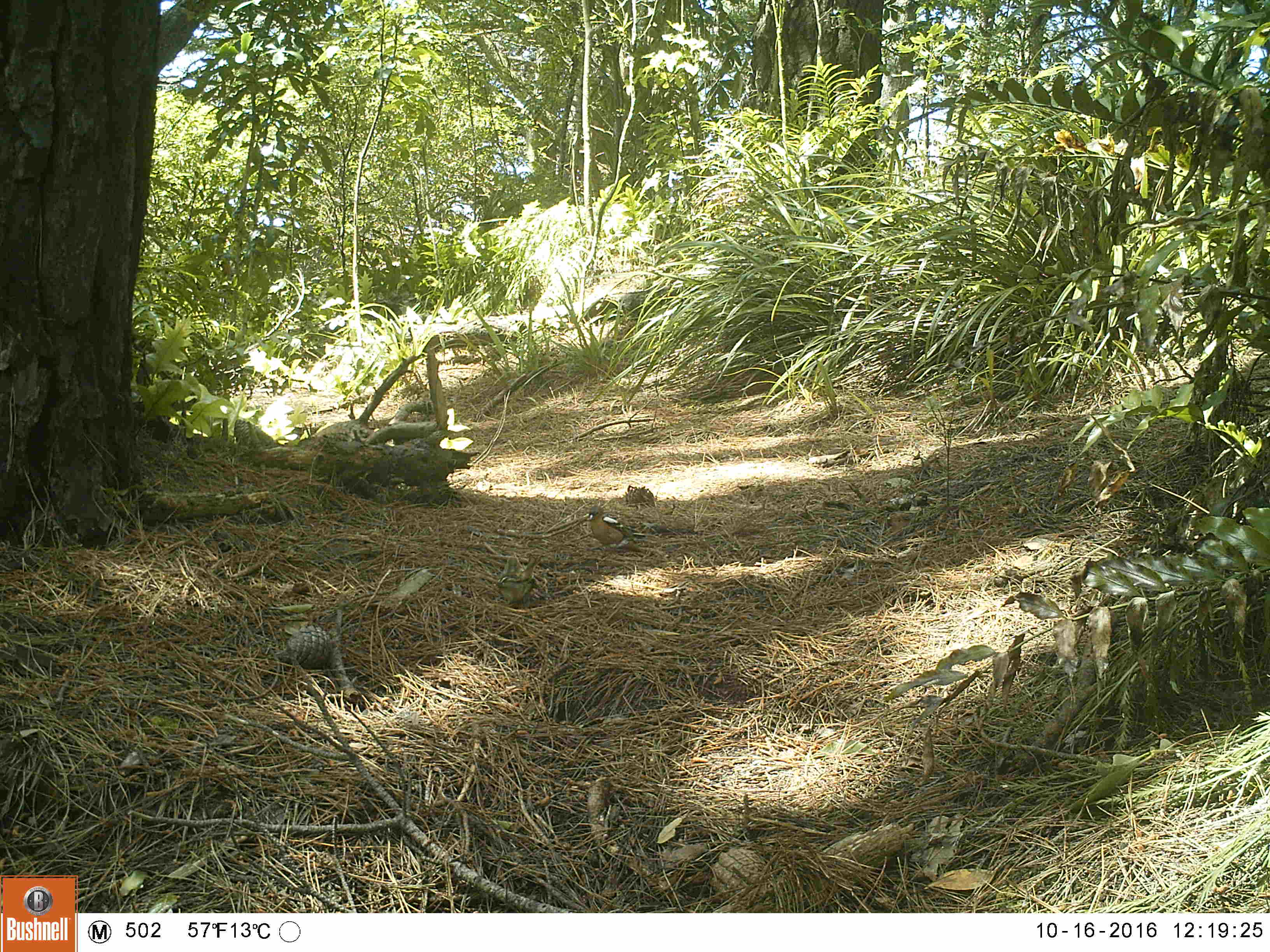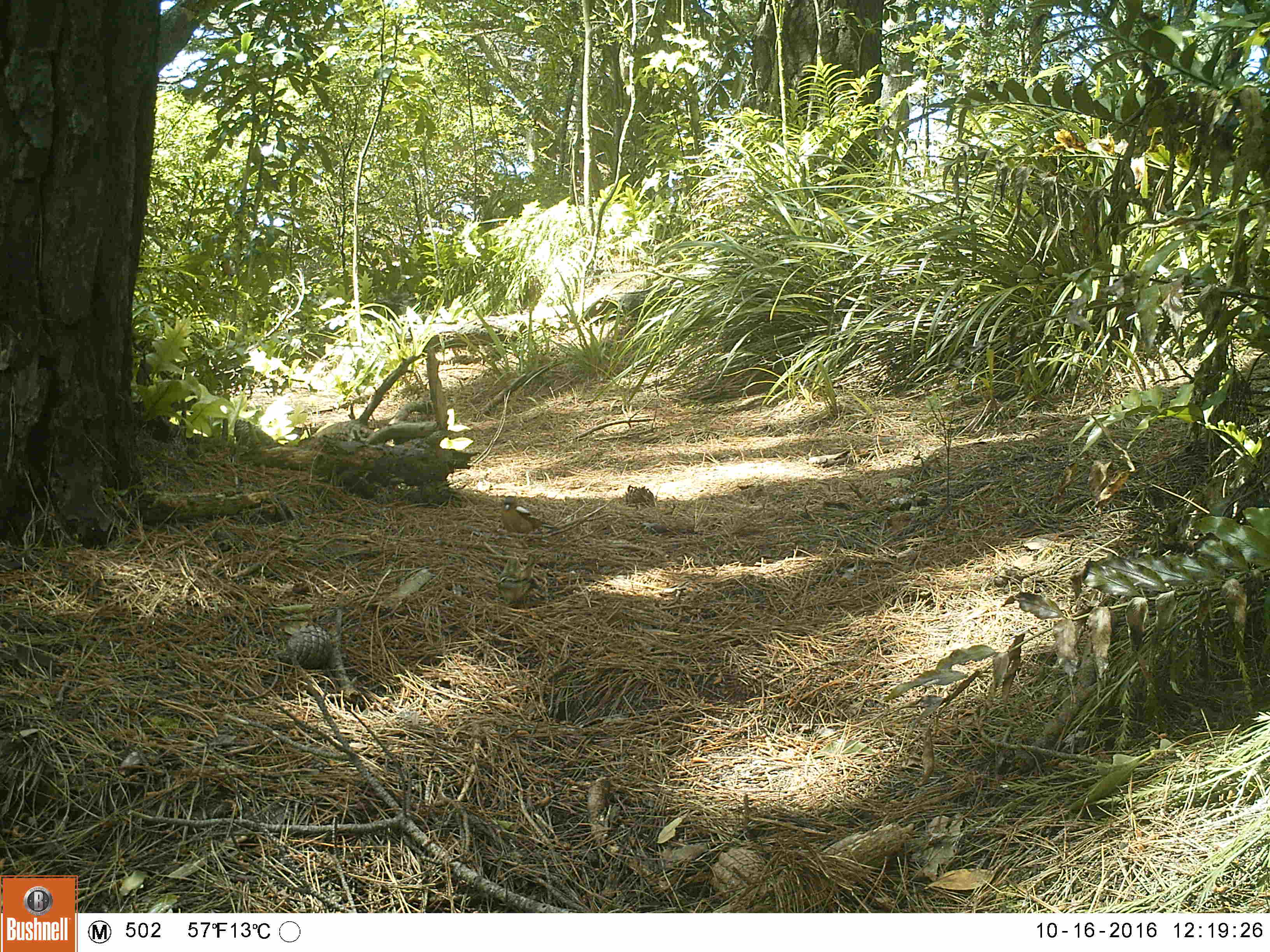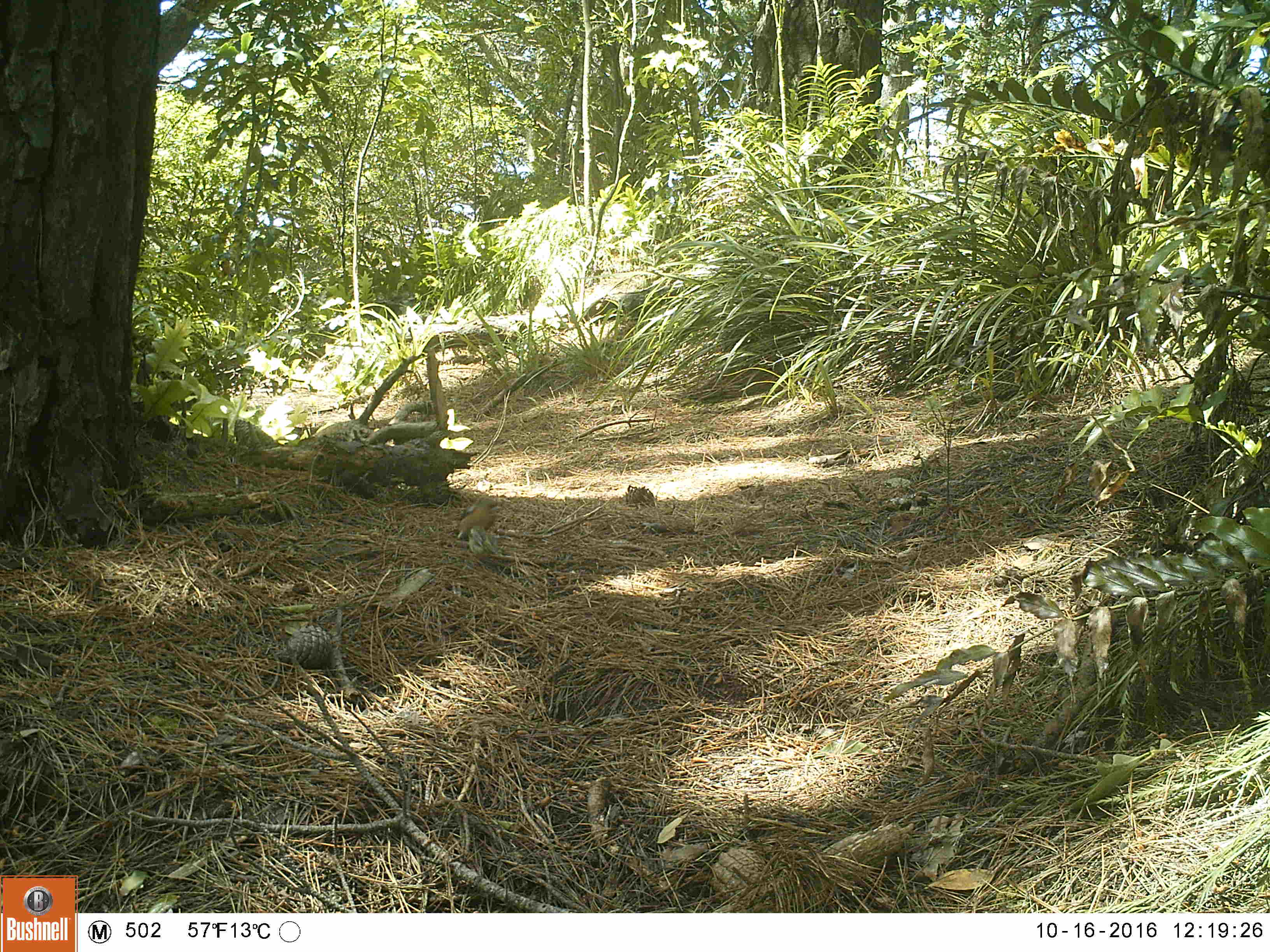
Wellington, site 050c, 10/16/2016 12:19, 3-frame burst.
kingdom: Animalia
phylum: Chordata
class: Aves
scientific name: Aves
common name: bird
Bird (Aves).